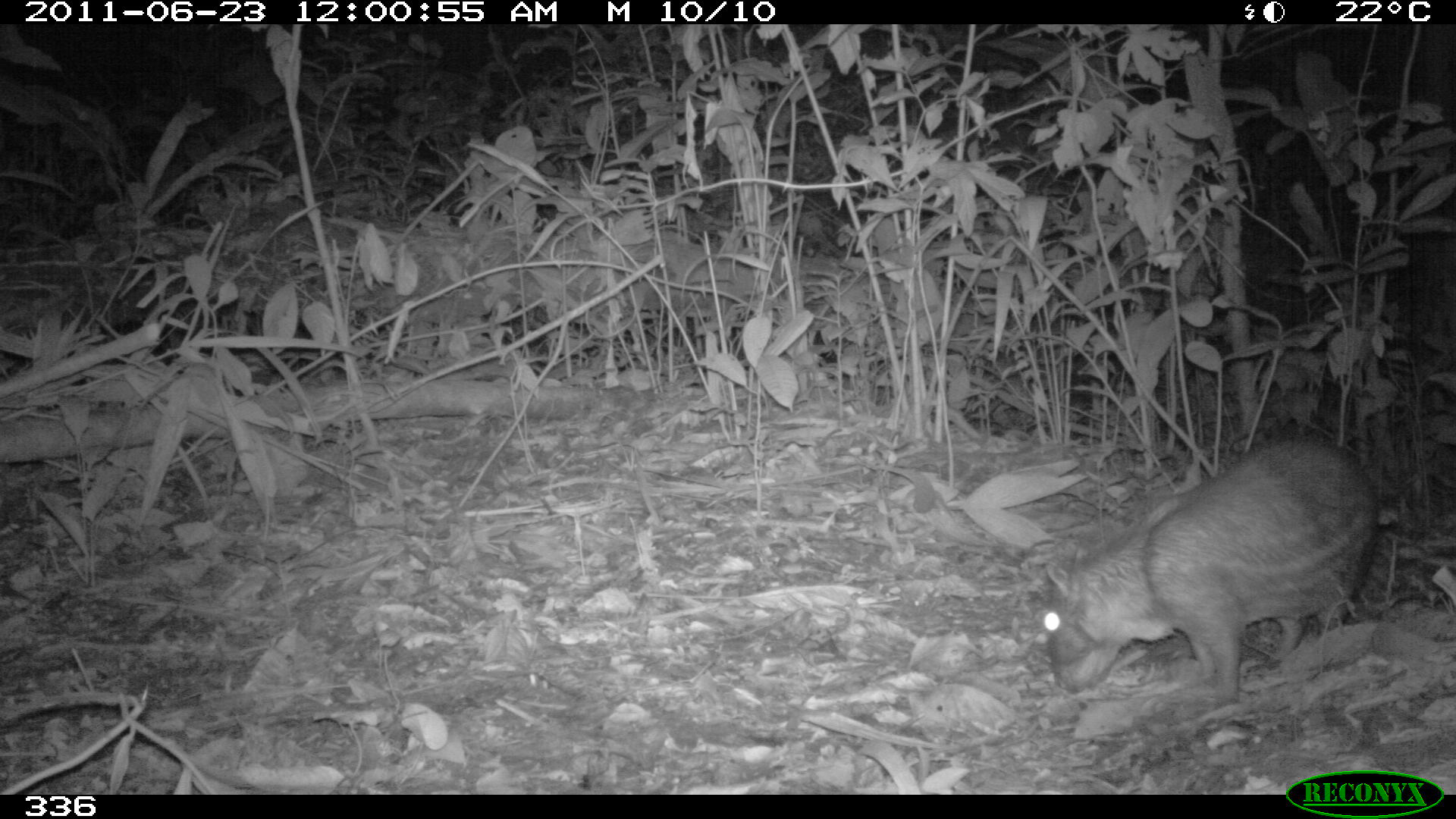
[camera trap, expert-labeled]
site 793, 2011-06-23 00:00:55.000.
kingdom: Animalia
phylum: Chordata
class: Mammalia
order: Rodentia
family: Cuniculidae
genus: Cuniculus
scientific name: Cuniculus paca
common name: spotted paca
Cuniculus paca (spotted paca).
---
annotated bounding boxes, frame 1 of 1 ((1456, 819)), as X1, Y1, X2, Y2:
cuniculus paca: 1037, 436, 1378, 704